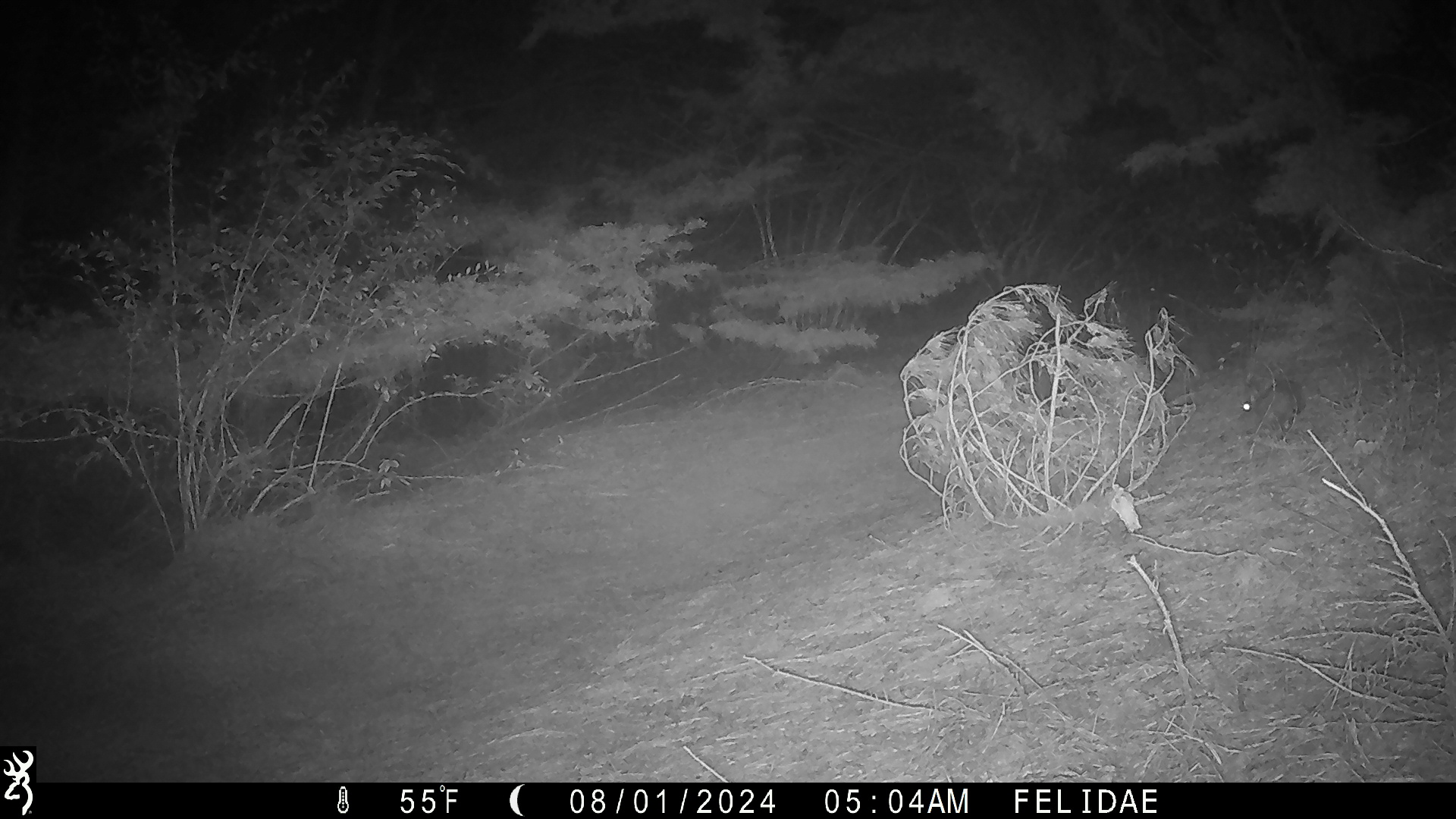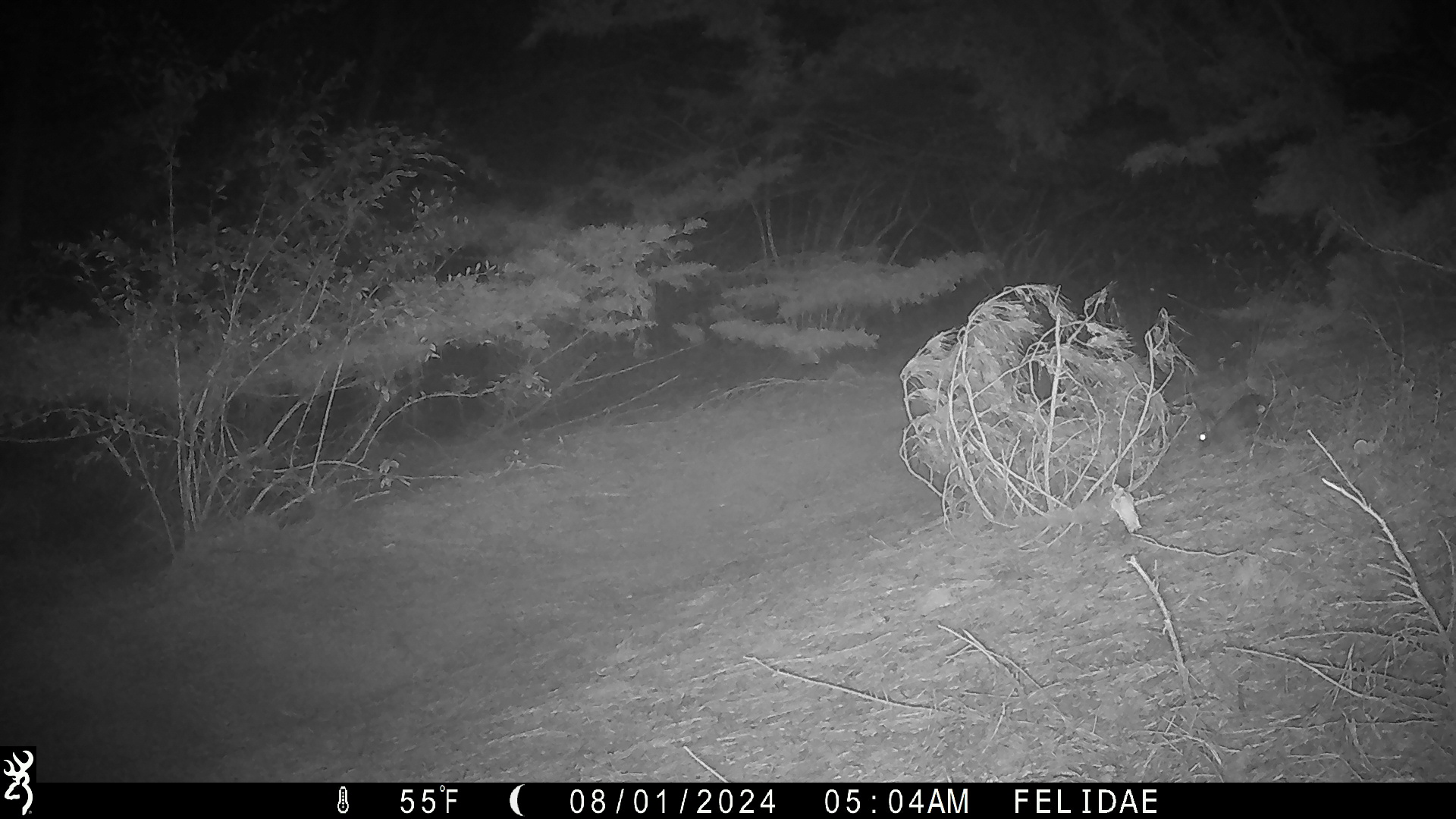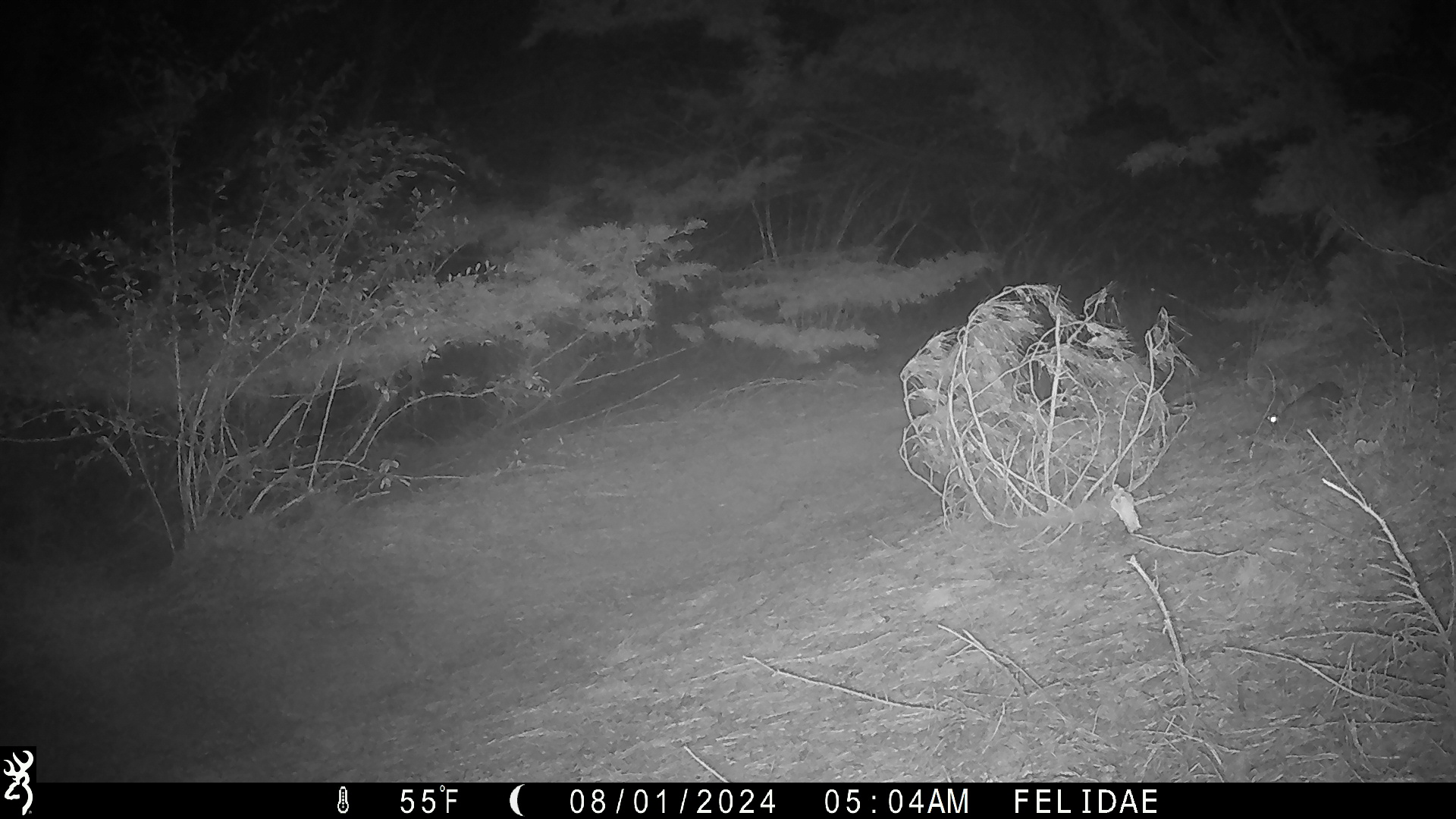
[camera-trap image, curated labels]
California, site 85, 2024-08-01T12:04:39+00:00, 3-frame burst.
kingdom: Animalia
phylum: Chordata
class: Mammalia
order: Lagomorpha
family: Leporidae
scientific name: Leporidae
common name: rabbit